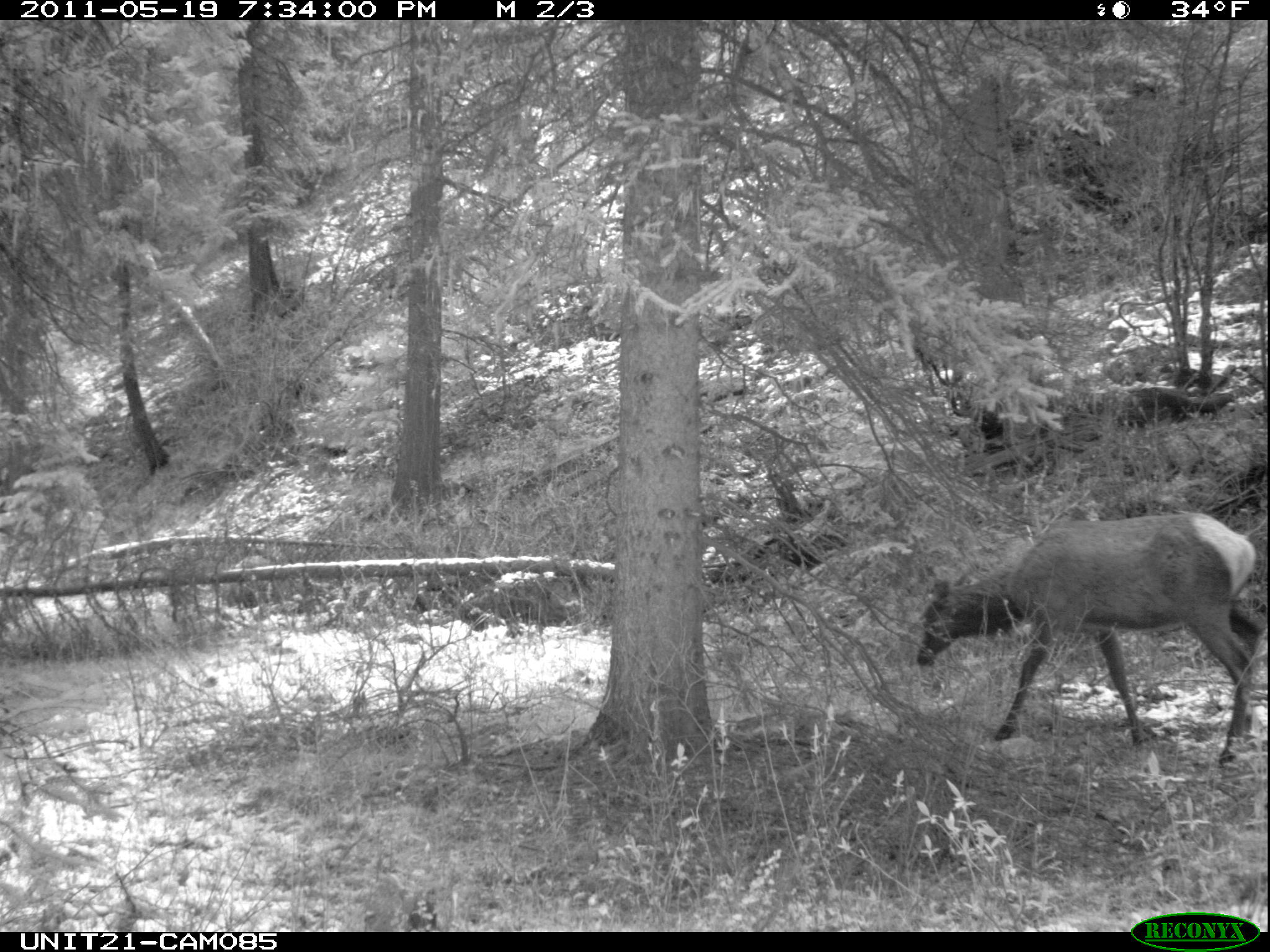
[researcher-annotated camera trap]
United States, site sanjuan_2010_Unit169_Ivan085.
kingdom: Animalia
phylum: Chordata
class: Mammalia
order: Artiodactyla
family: Cervidae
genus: Cervus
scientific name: Cervus elaphus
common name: red deer